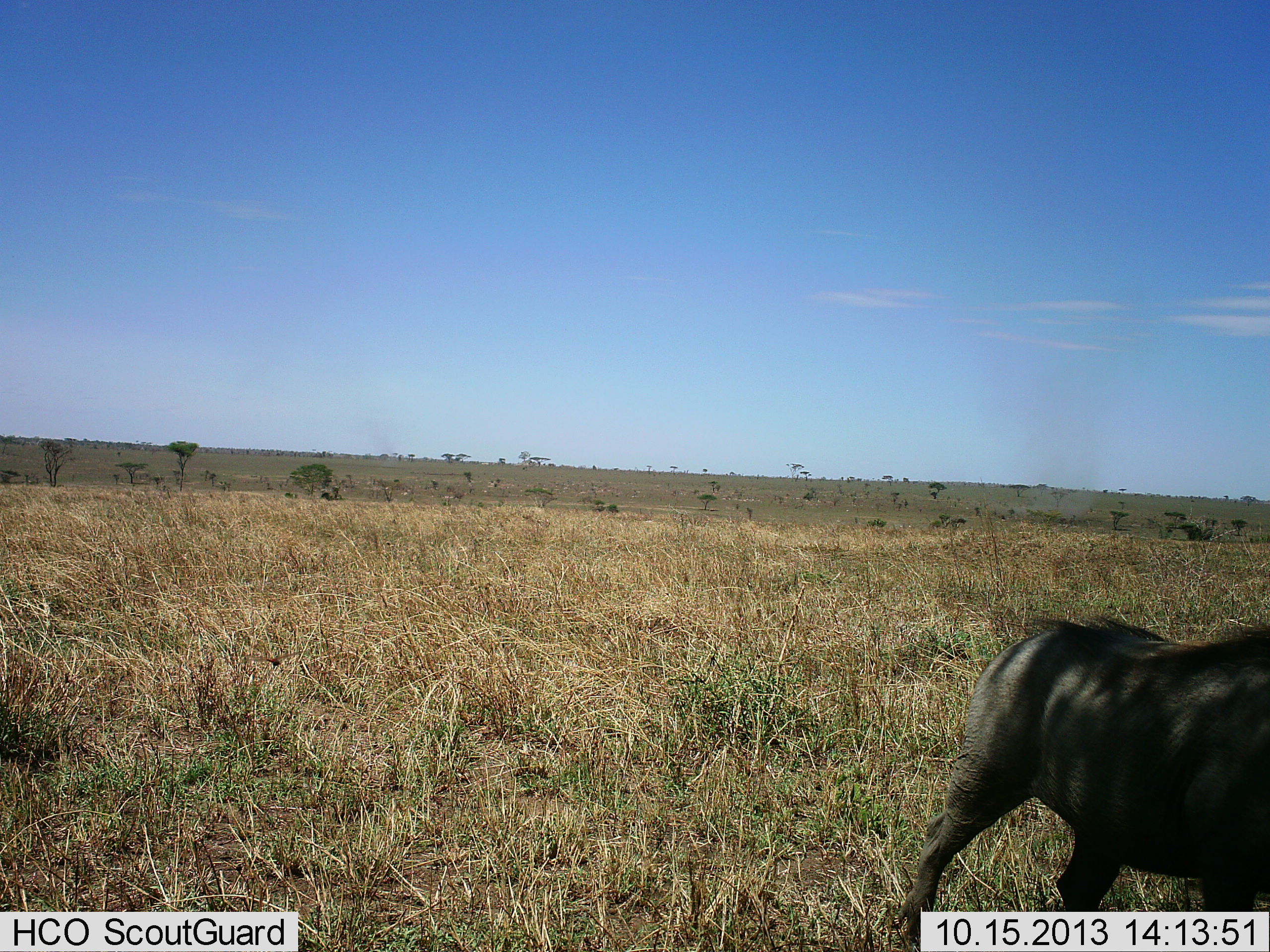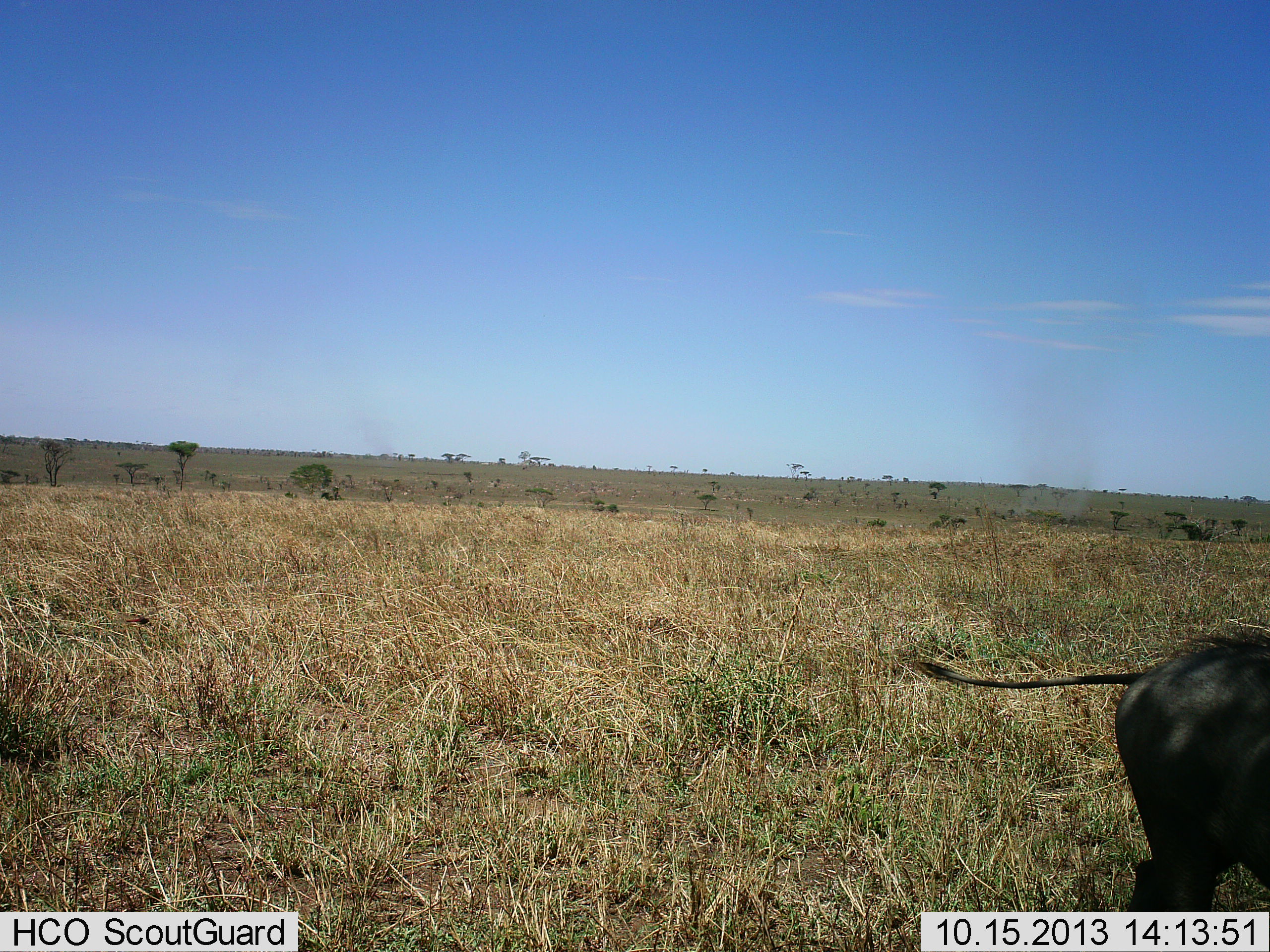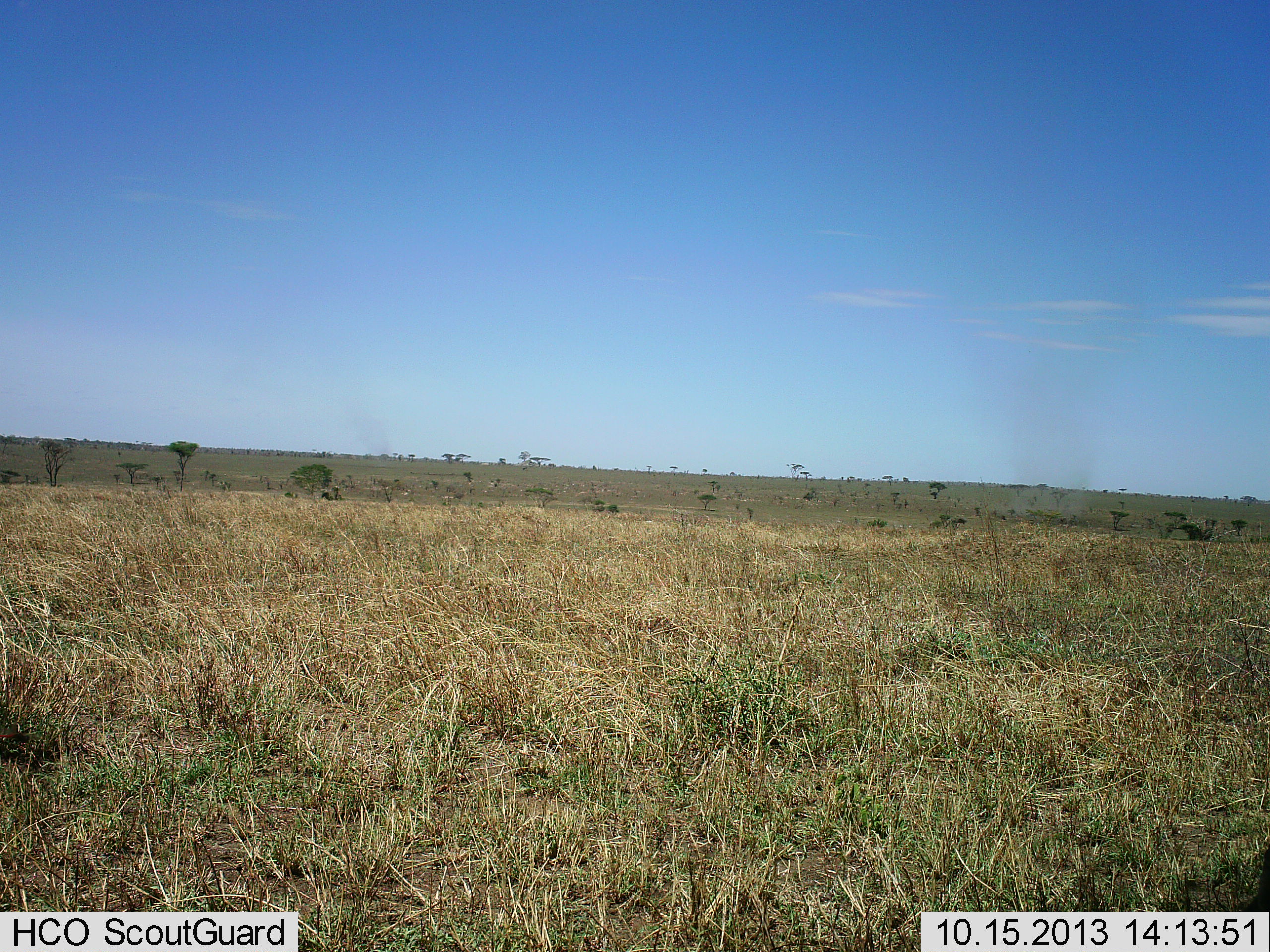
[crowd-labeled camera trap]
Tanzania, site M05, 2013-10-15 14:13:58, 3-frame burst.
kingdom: Animalia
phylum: Chordata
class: Mammalia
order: Artiodactyla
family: Suidae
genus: Phacochoerus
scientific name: Phacochoerus africanus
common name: warthog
Warthog (Phacochoerus africanus), count 1. Behavior (volunteer vote fractions): standing 0%, resting 0%, moving 100%, interacting 0%. Young present (vote fraction): 0%. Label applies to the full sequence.